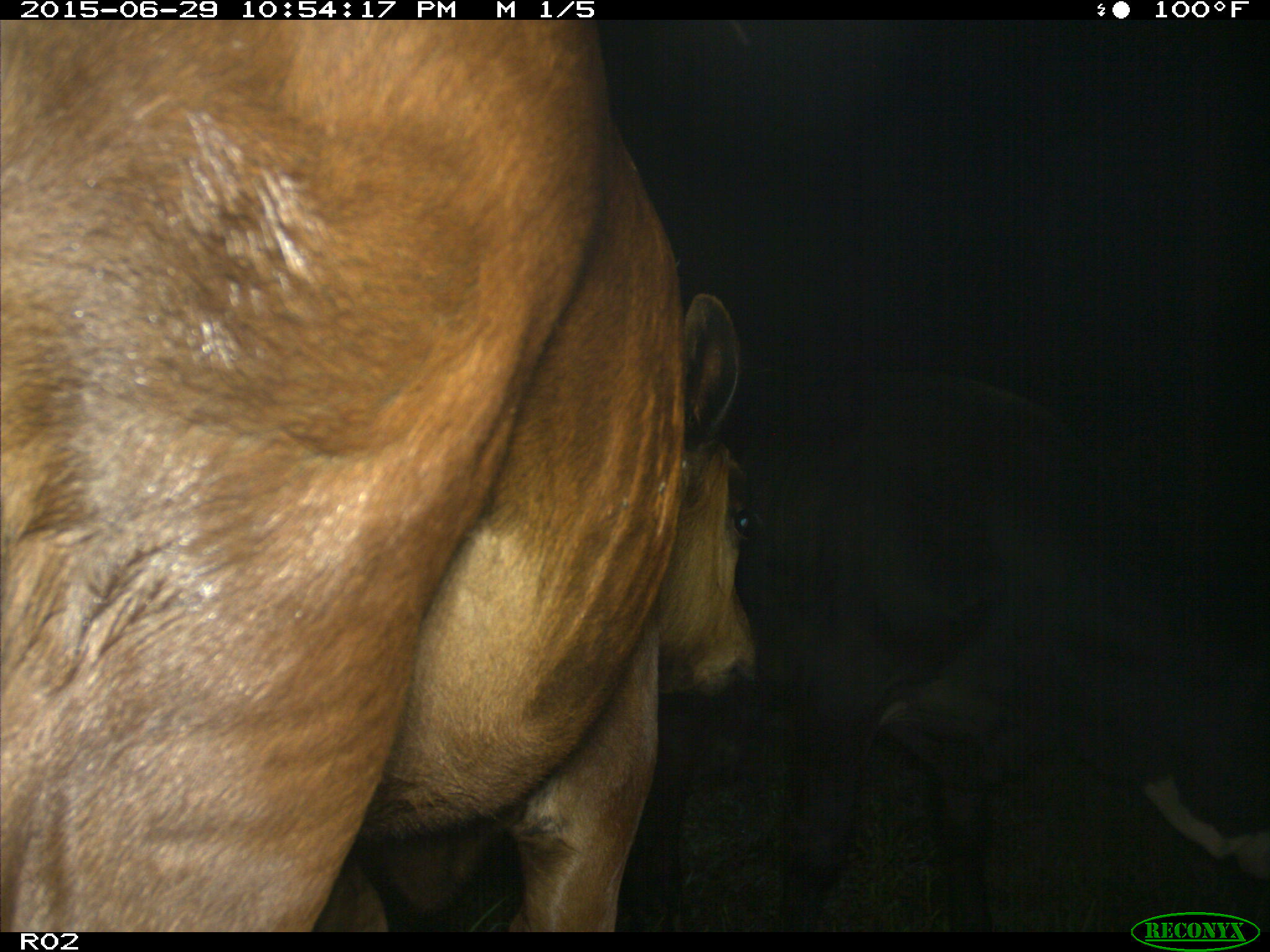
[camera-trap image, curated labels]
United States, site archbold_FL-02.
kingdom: Animalia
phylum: Chordata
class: Mammalia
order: Artiodactyla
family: Bovidae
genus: Bos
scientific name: Bos taurus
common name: domestic cow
Bos taurus (domestic cow).